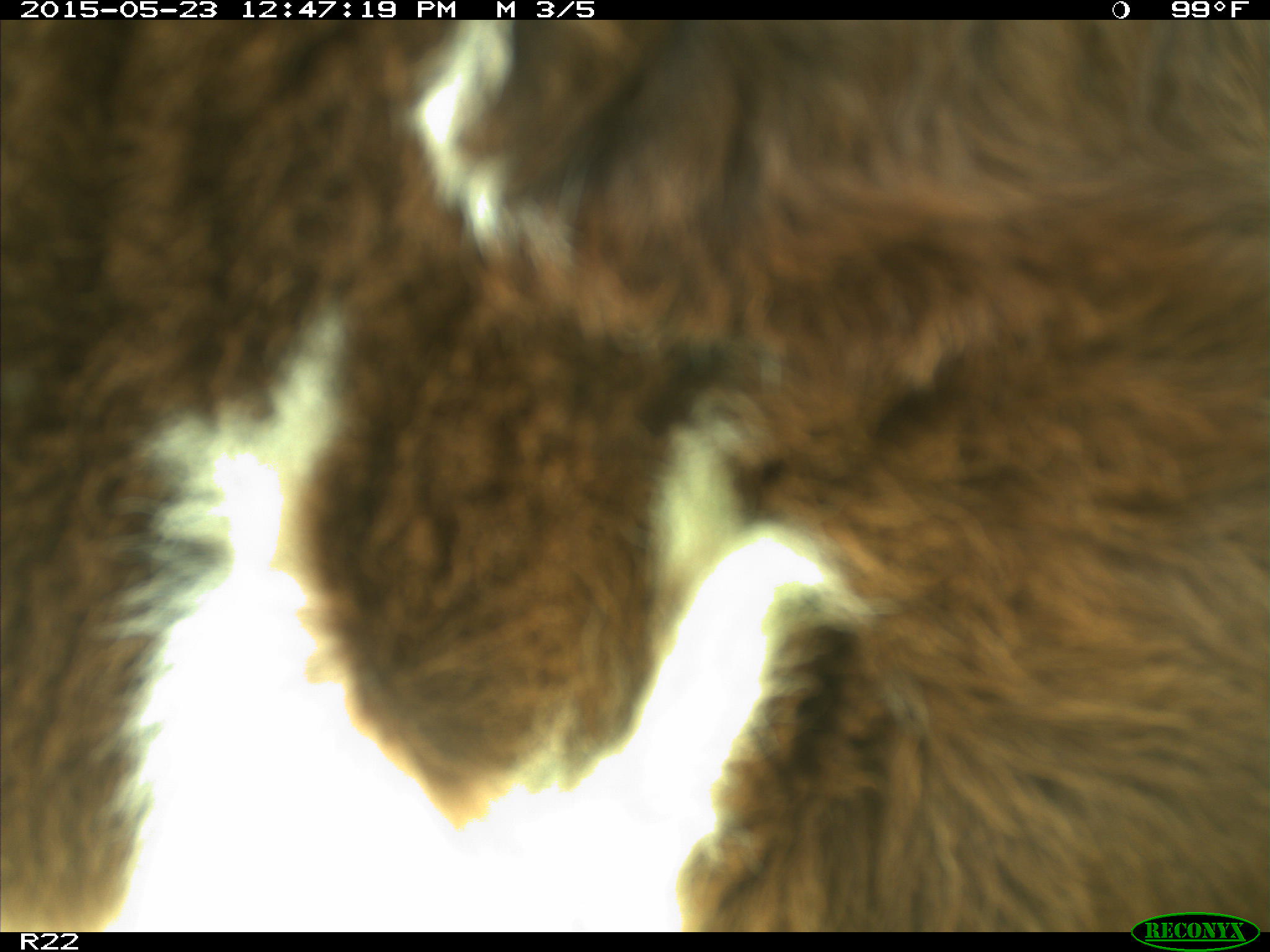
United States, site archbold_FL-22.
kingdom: Animalia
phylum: Chordata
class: Mammalia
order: Artiodactyla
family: Bovidae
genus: Bos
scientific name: Bos taurus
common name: domestic cow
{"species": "Bos taurus (domestic cow)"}